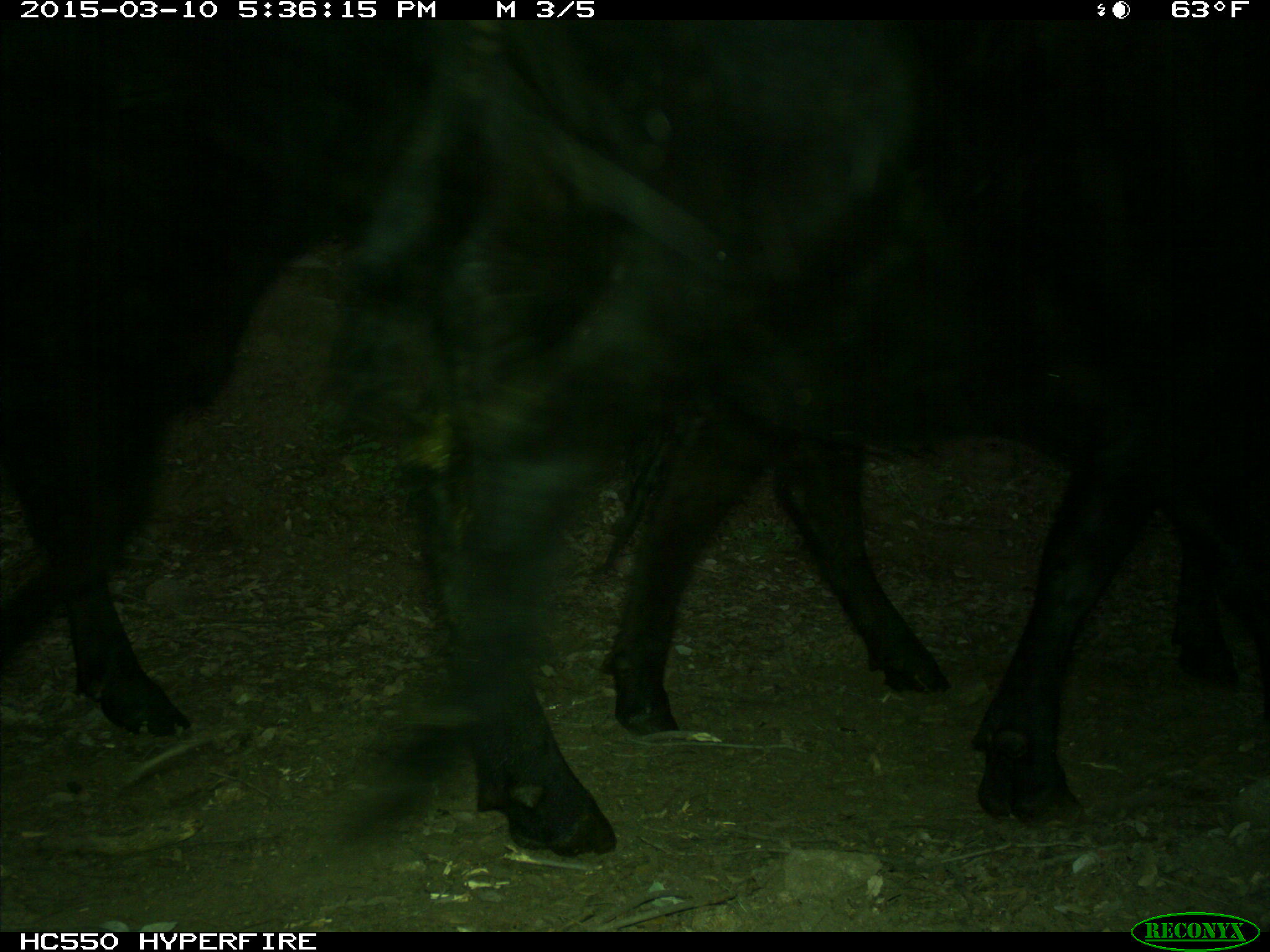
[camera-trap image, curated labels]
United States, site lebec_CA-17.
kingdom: Animalia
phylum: Chordata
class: Mammalia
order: Artiodactyla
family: Bovidae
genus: Bos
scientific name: Bos taurus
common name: domestic cow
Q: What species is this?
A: Bos taurus (domestic cow).